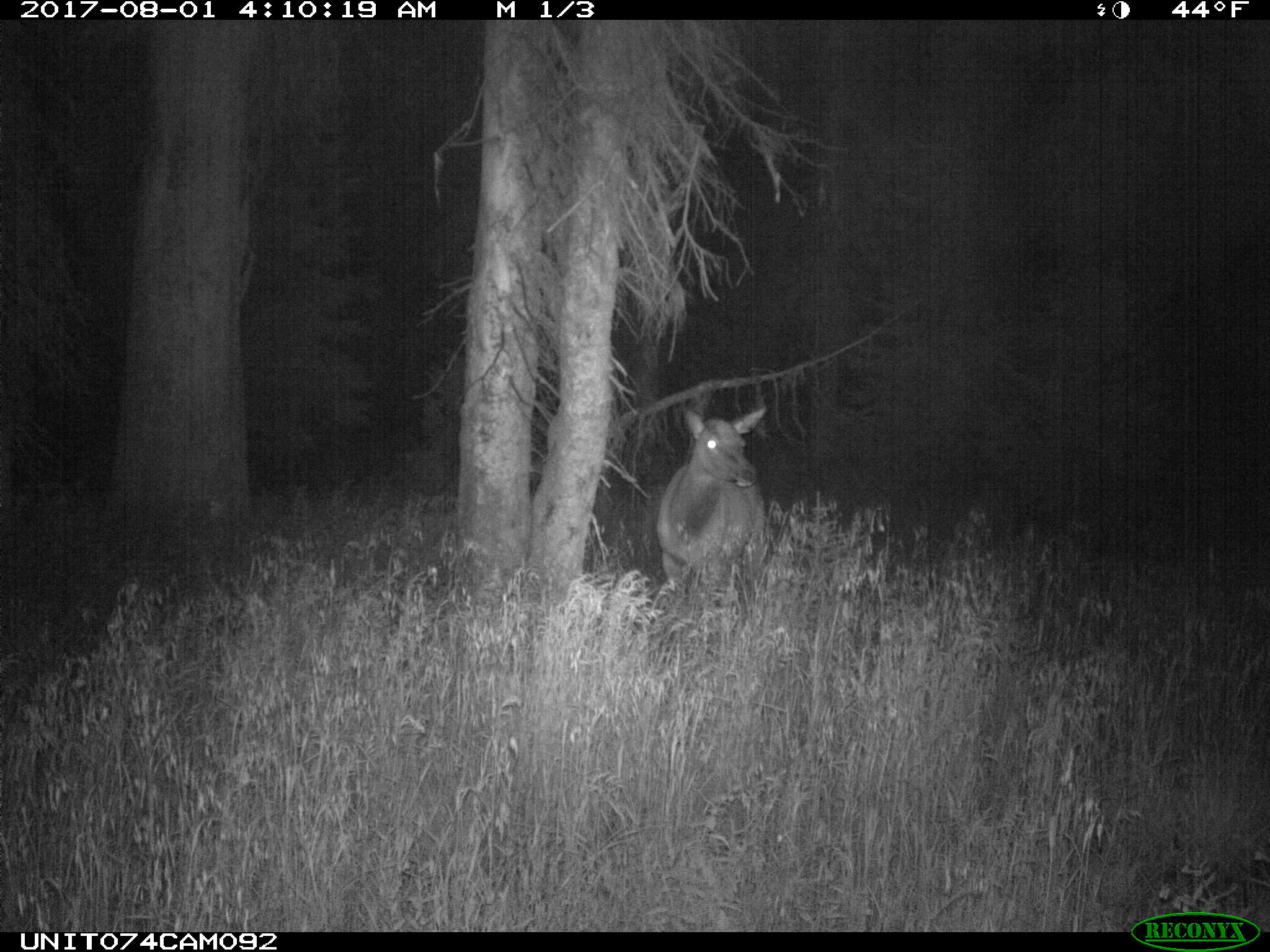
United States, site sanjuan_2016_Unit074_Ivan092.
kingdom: Animalia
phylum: Chordata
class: Mammalia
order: Artiodactyla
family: Cervidae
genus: Cervus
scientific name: Cervus elaphus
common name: red deer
Cervus elaphus (red deer).